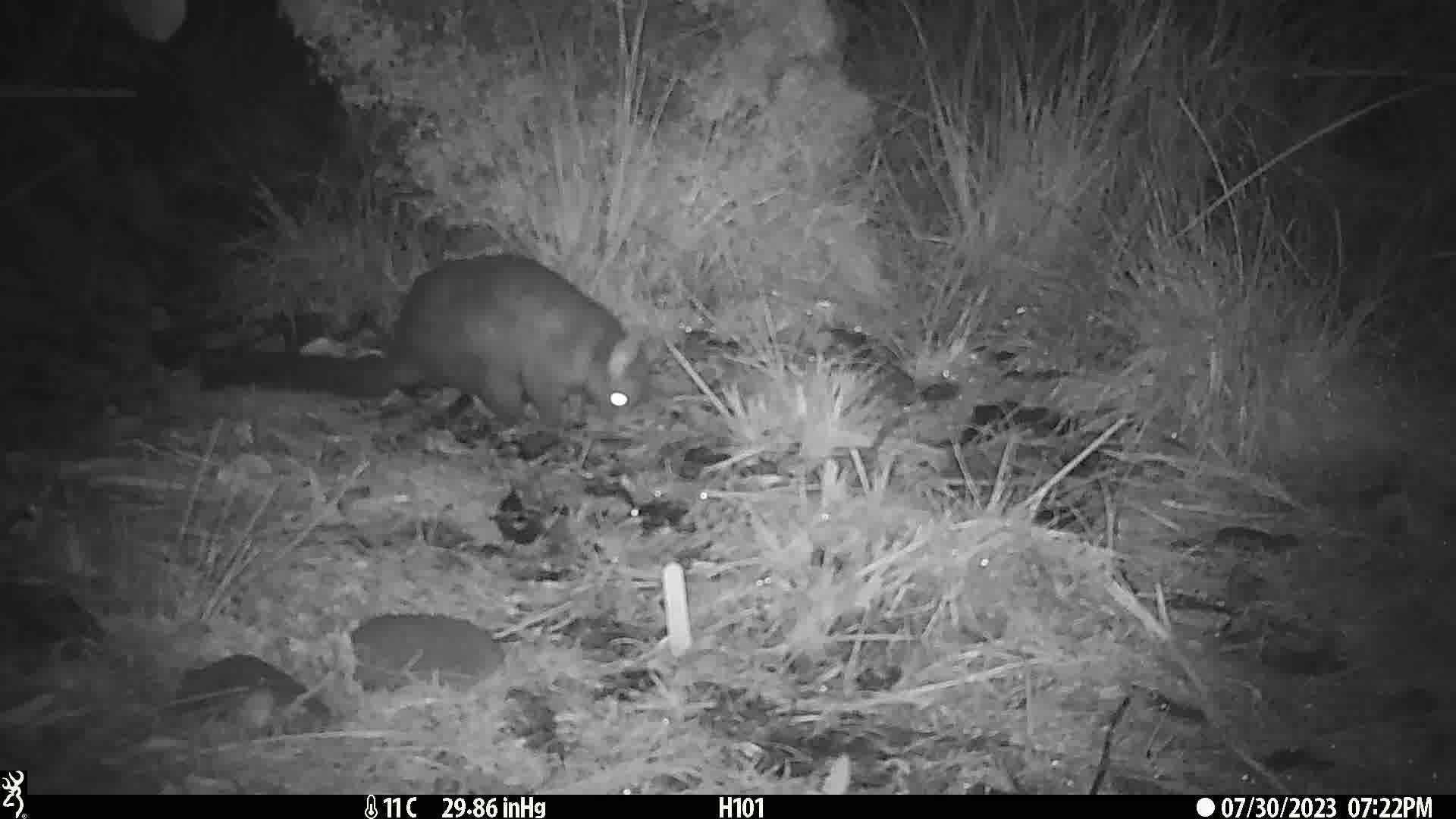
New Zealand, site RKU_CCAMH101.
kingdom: Animalia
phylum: Chordata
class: Mammalia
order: Diprotodontia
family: Phalangeridae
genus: Trichosurus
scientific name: Trichosurus vulpecula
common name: common brushtail possum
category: possum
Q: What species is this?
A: Possum (common brushtail possum) (Trichosurus vulpecula).